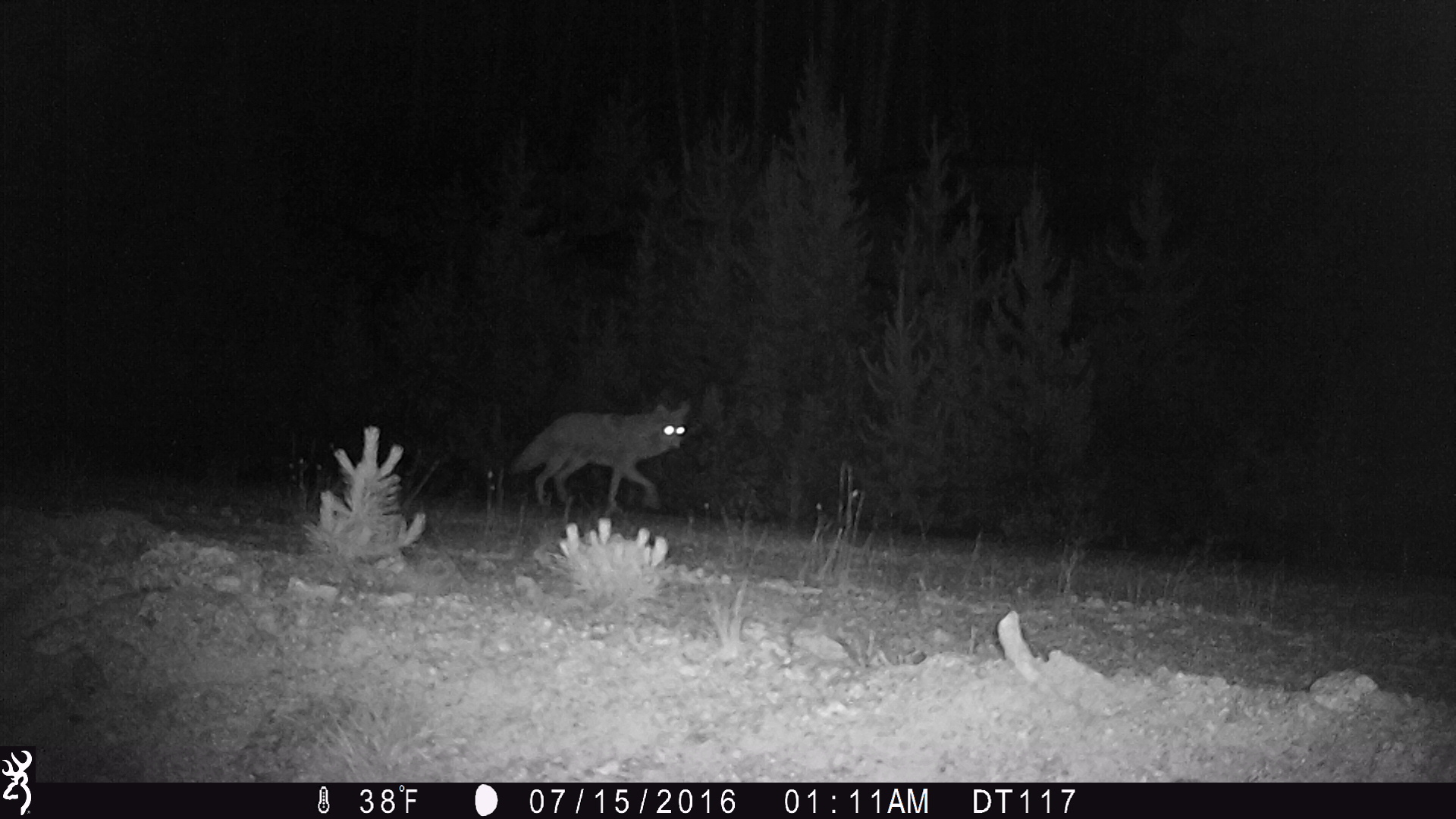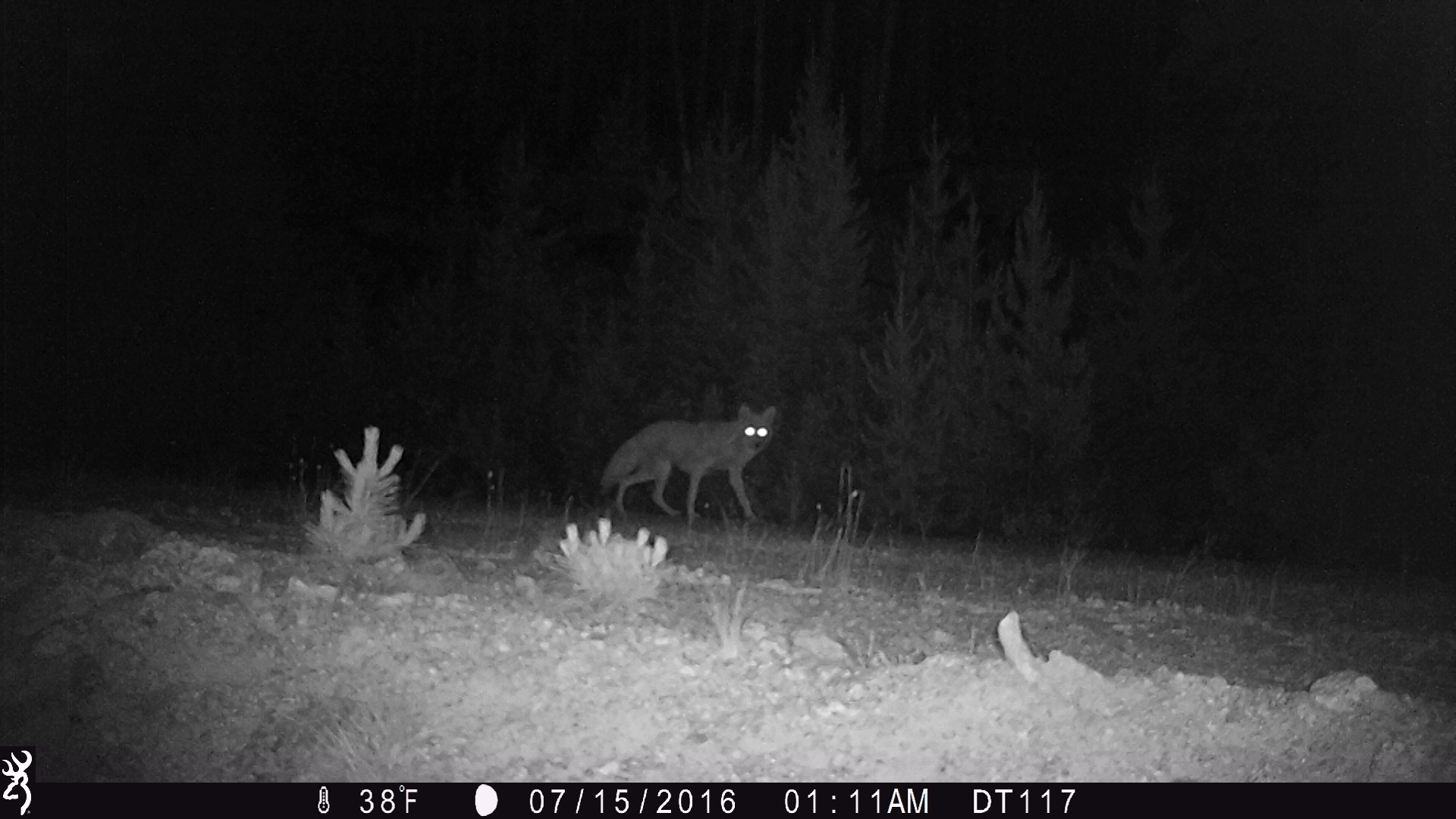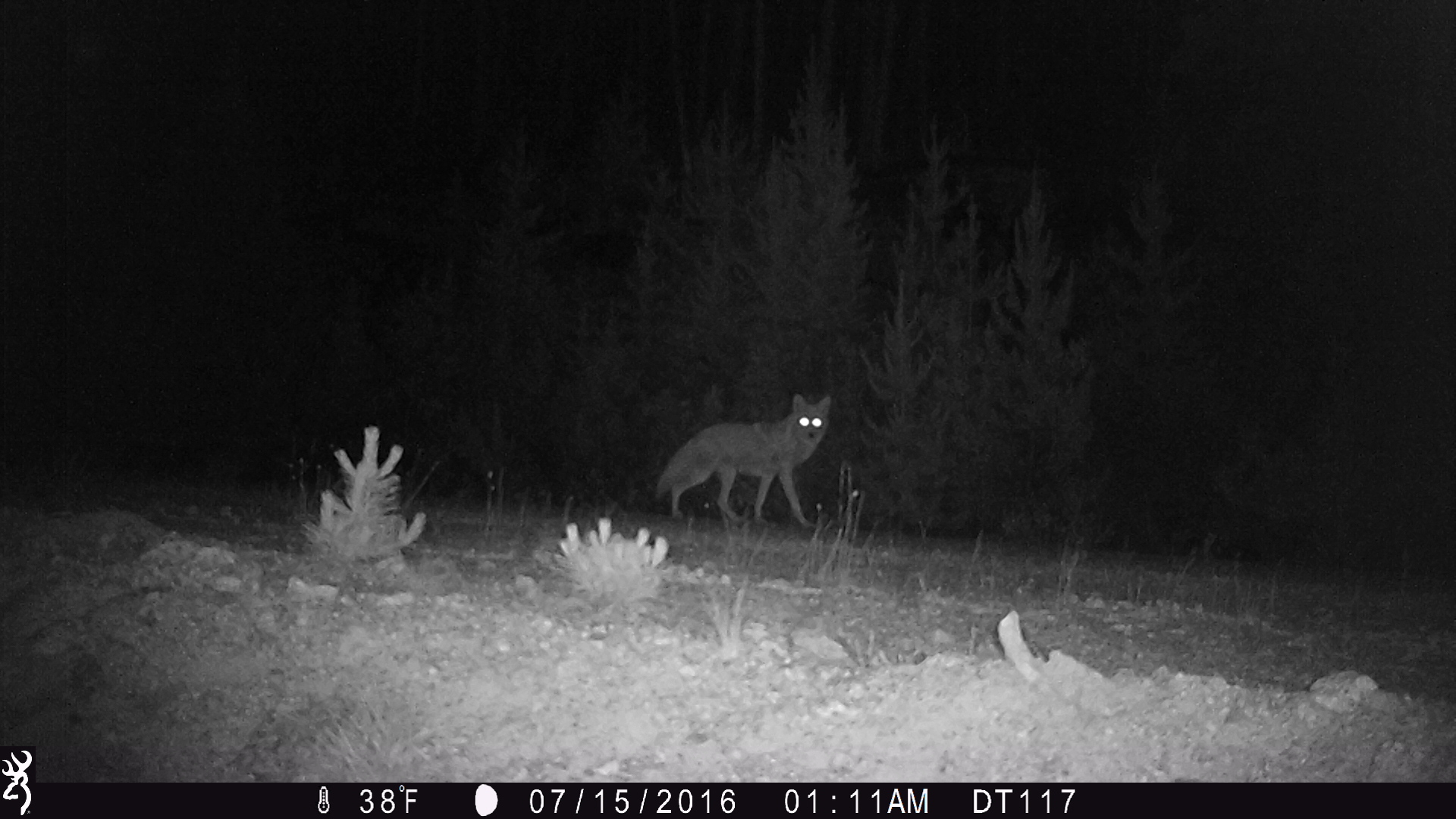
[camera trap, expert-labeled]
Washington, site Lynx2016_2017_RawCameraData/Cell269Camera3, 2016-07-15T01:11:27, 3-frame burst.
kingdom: Animalia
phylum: Chordata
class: Mammalia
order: Carnivora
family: Canidae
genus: Canis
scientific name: Canis latrans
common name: coyote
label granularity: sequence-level